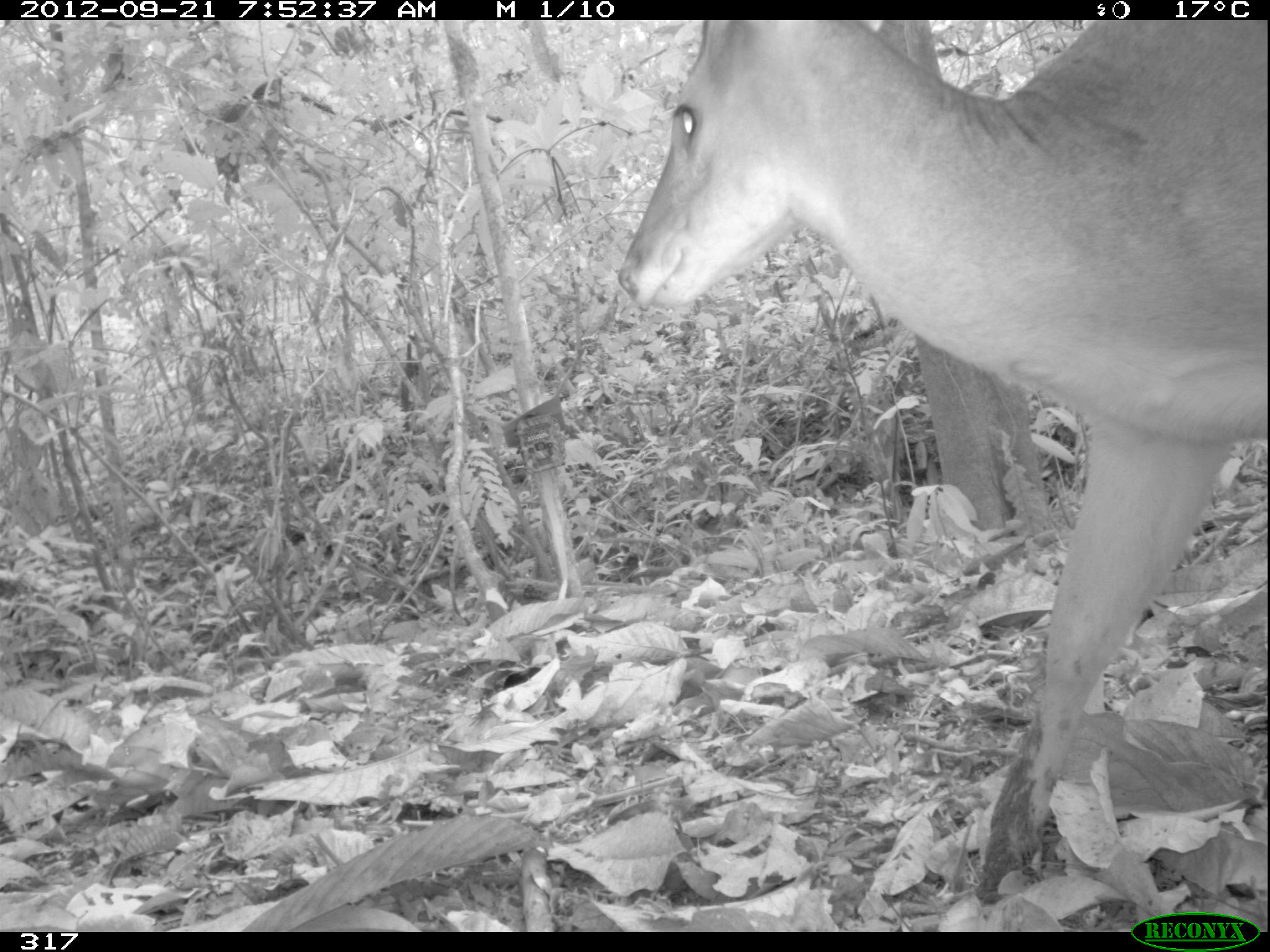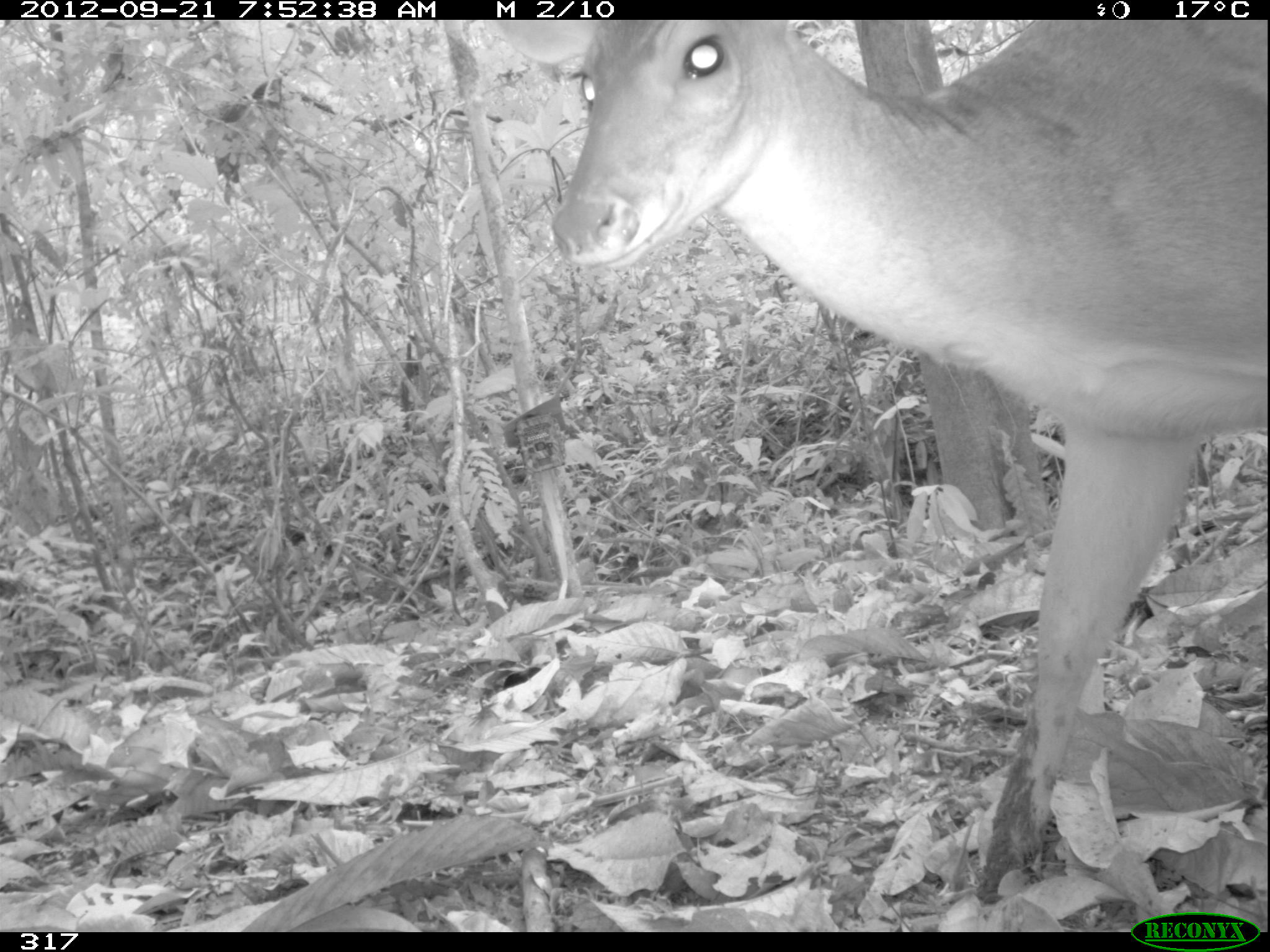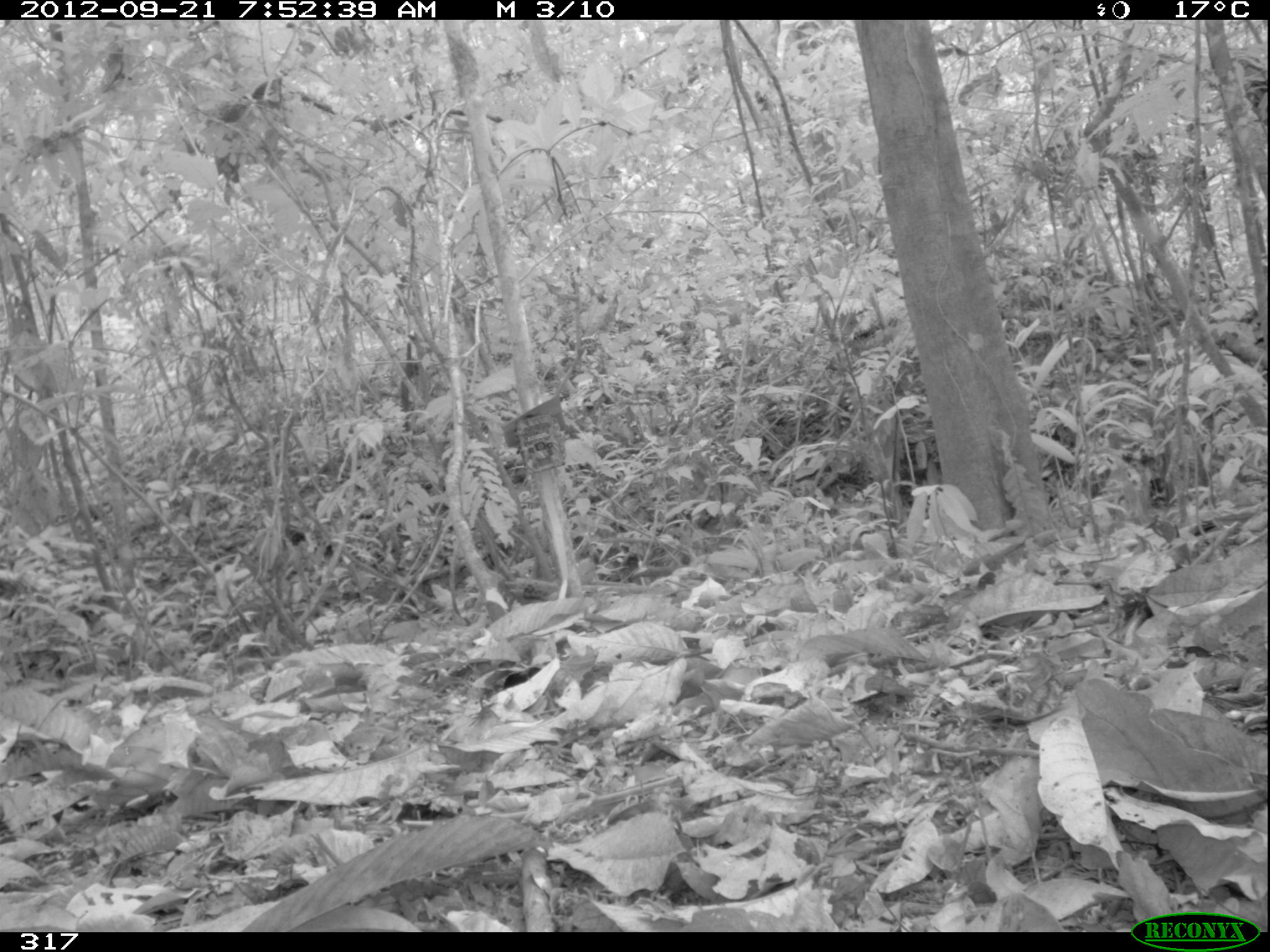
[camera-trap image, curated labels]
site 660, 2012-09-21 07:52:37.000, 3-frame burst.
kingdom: Animalia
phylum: Chordata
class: Mammalia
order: Artiodactyla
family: Cervidae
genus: Mazama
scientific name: Mazama americana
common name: red brocket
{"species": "Mazama americana (red brocket)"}